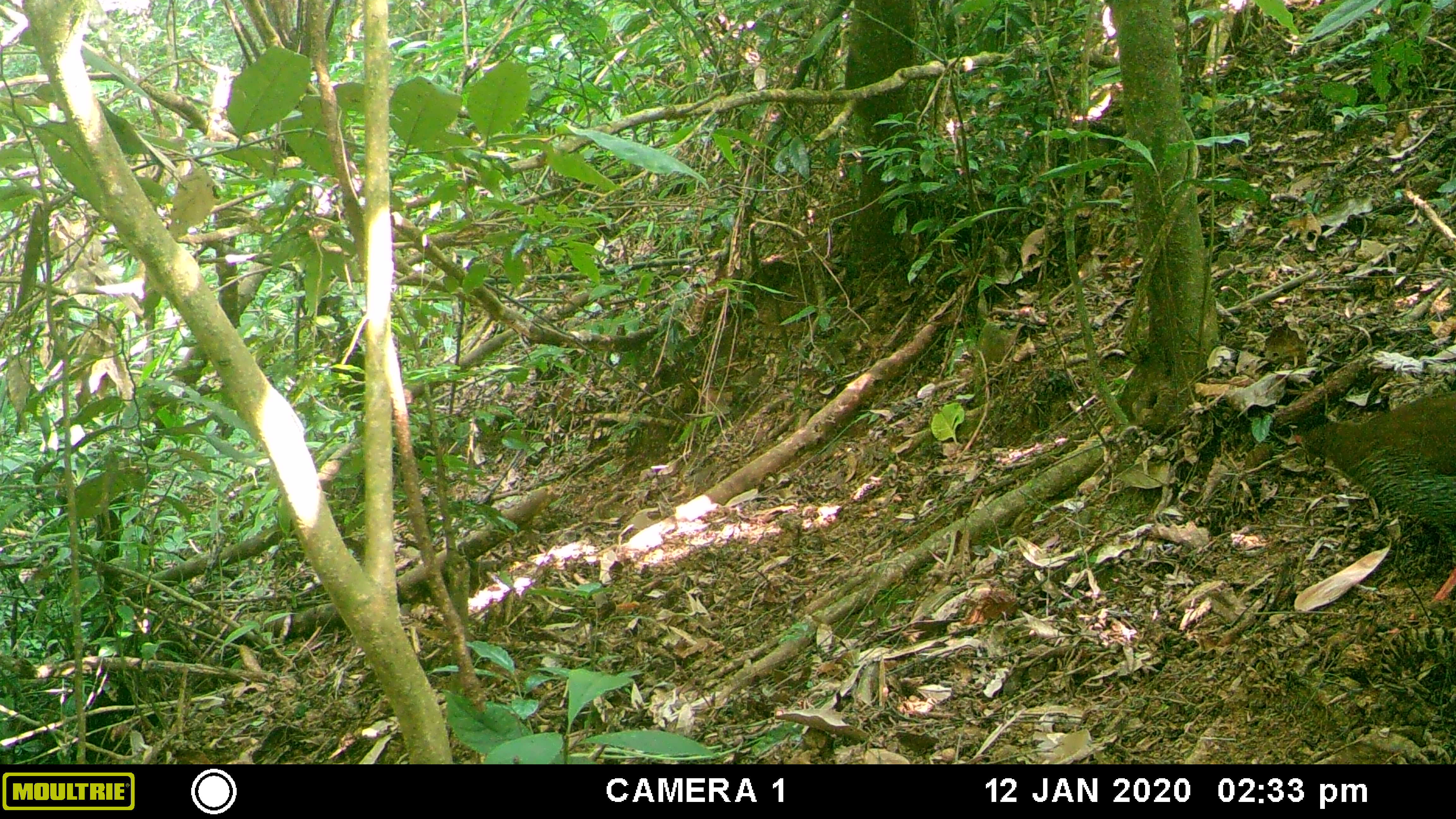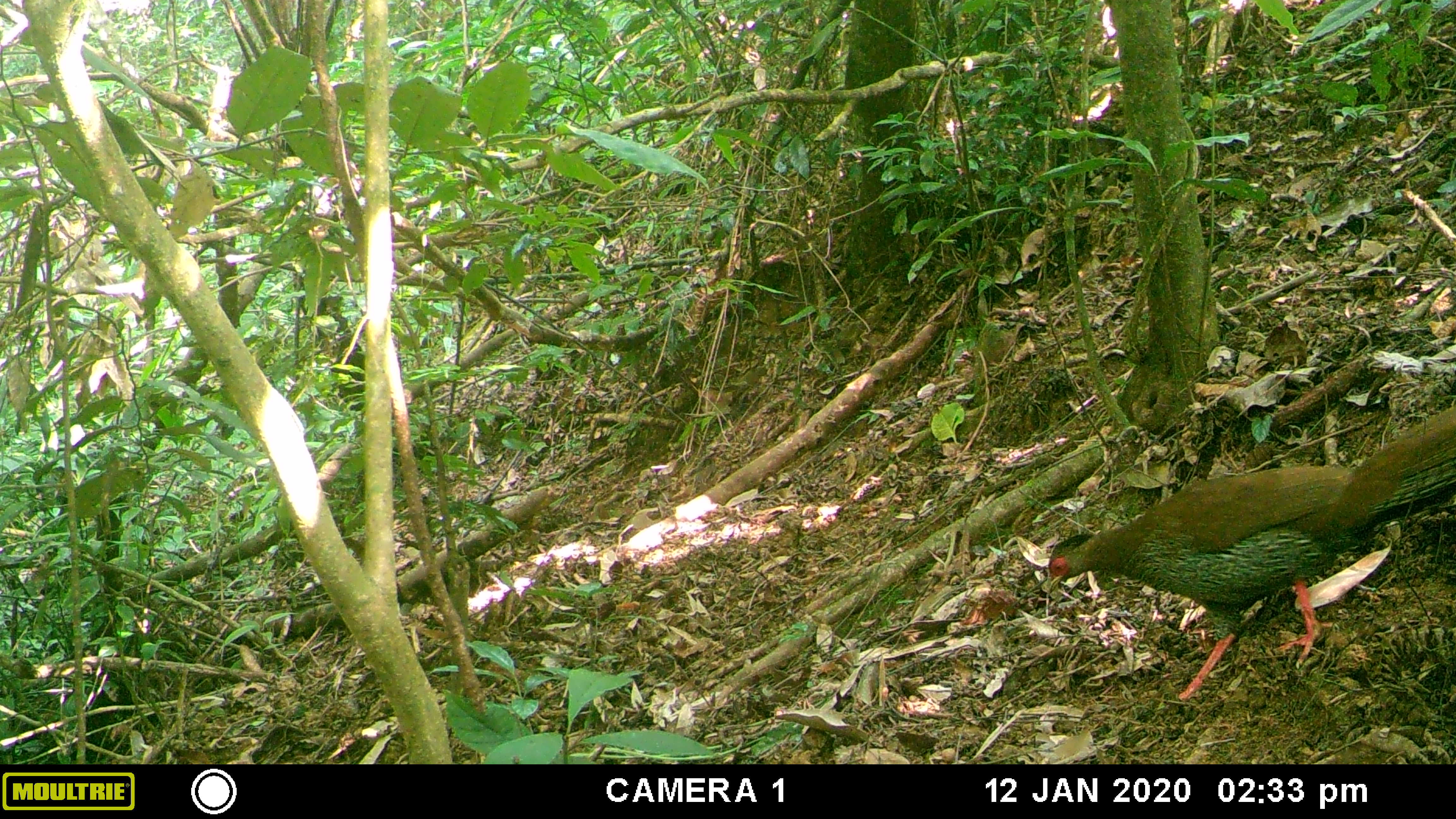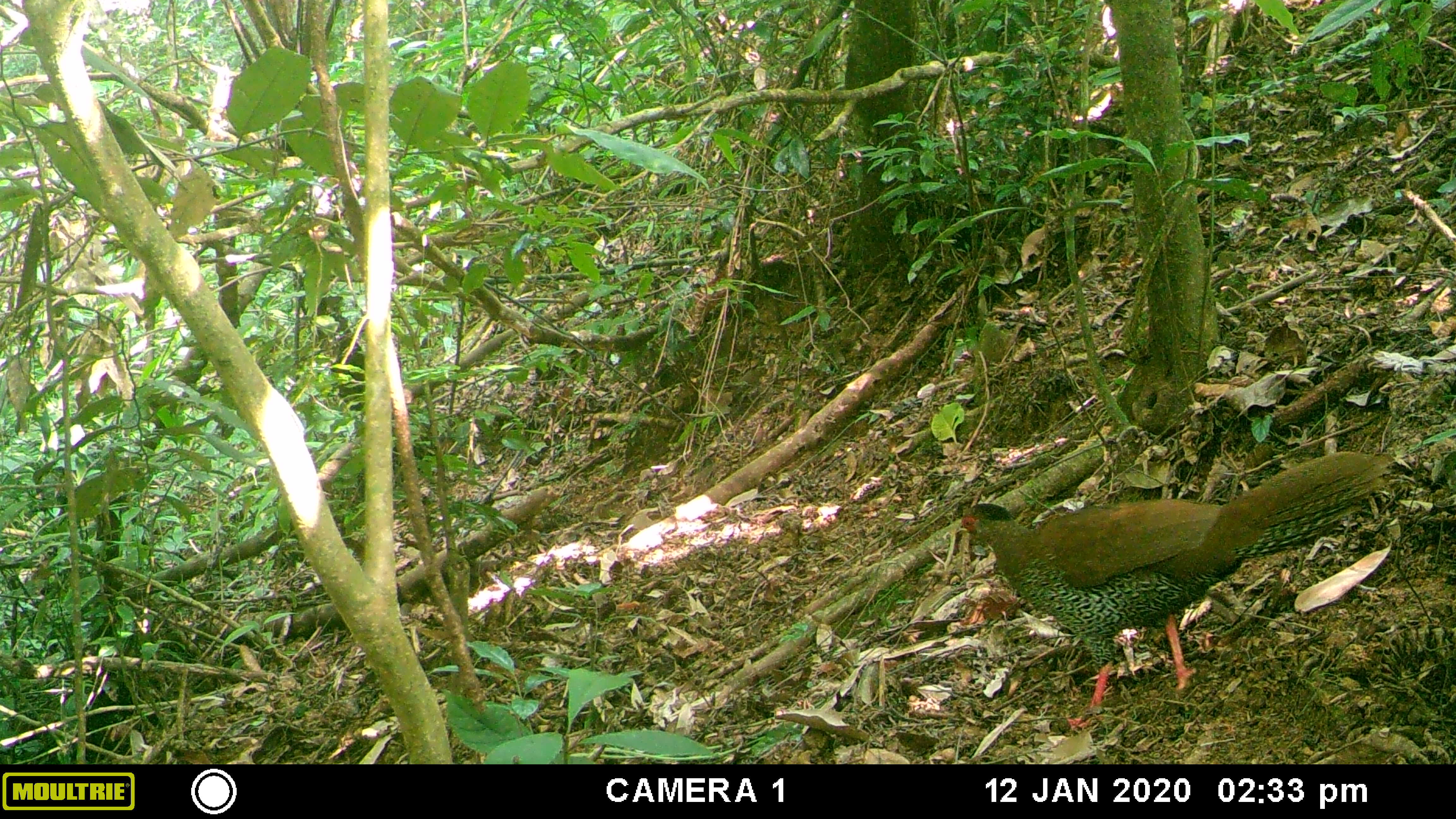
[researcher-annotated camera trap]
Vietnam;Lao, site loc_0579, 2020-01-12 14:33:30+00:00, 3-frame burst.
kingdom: Animalia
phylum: Chordata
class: Aves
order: Galliformes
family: Phasianidae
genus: Lophura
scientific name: Lophura nycthemera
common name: silver pheasant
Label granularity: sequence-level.